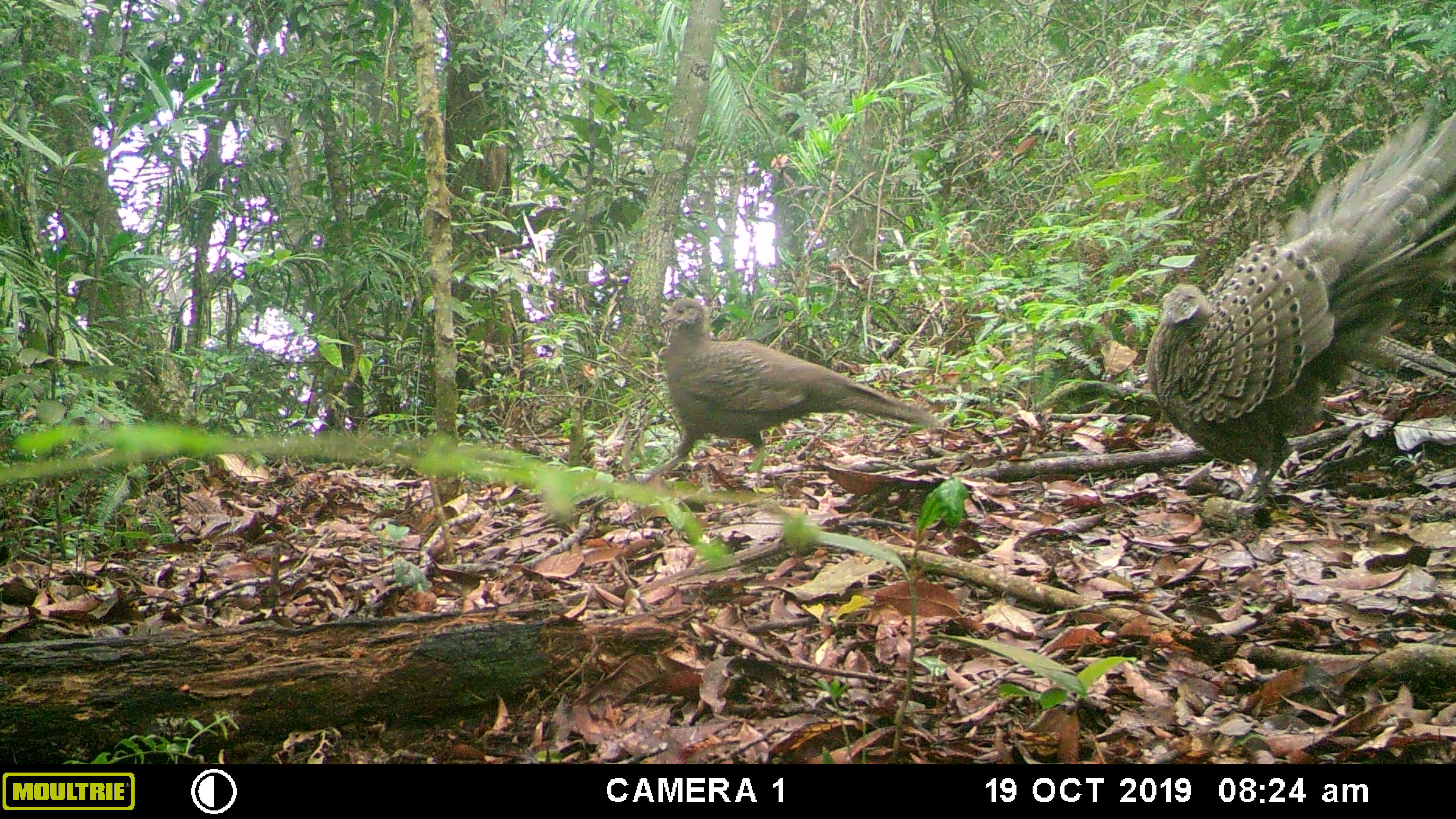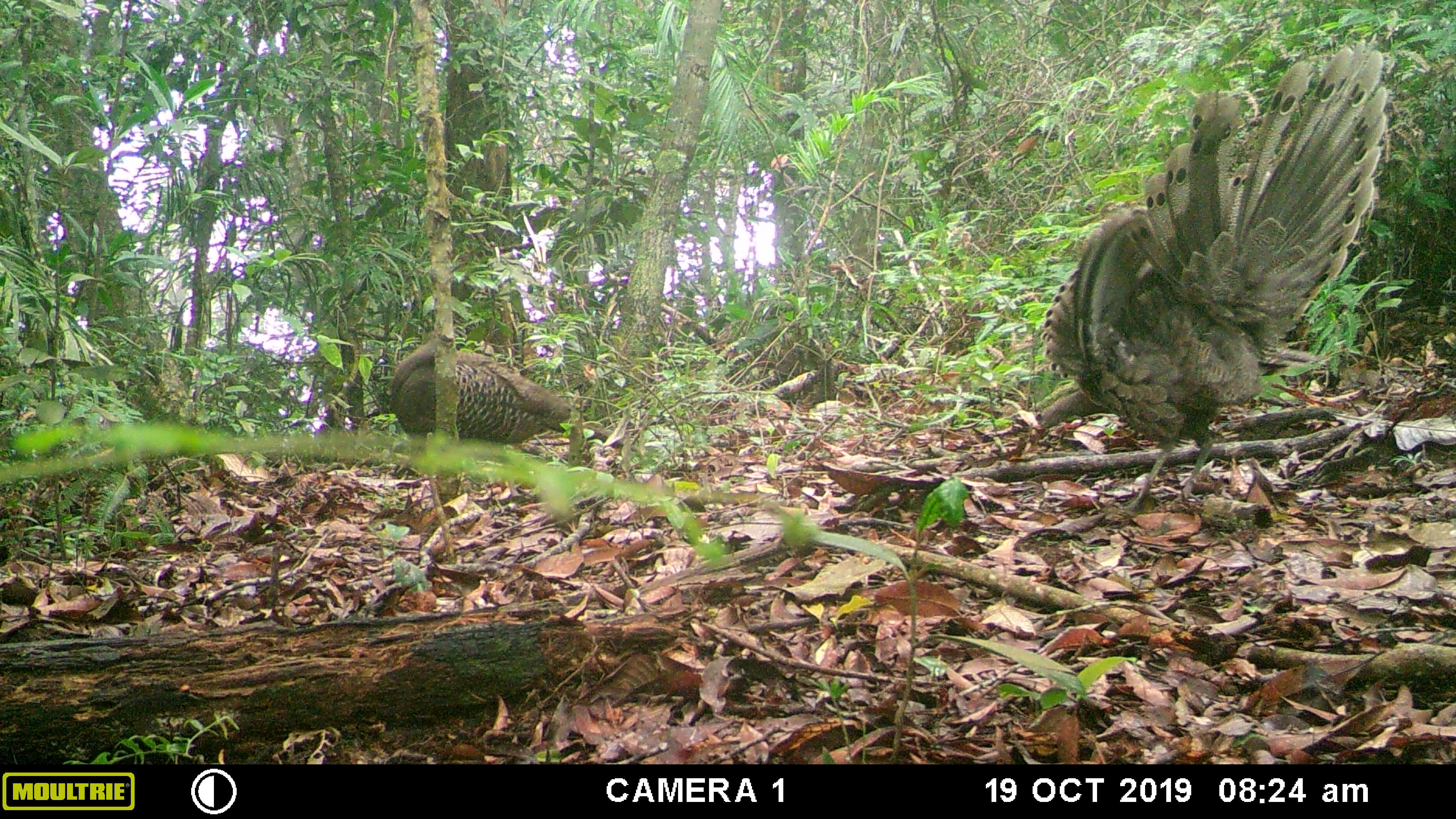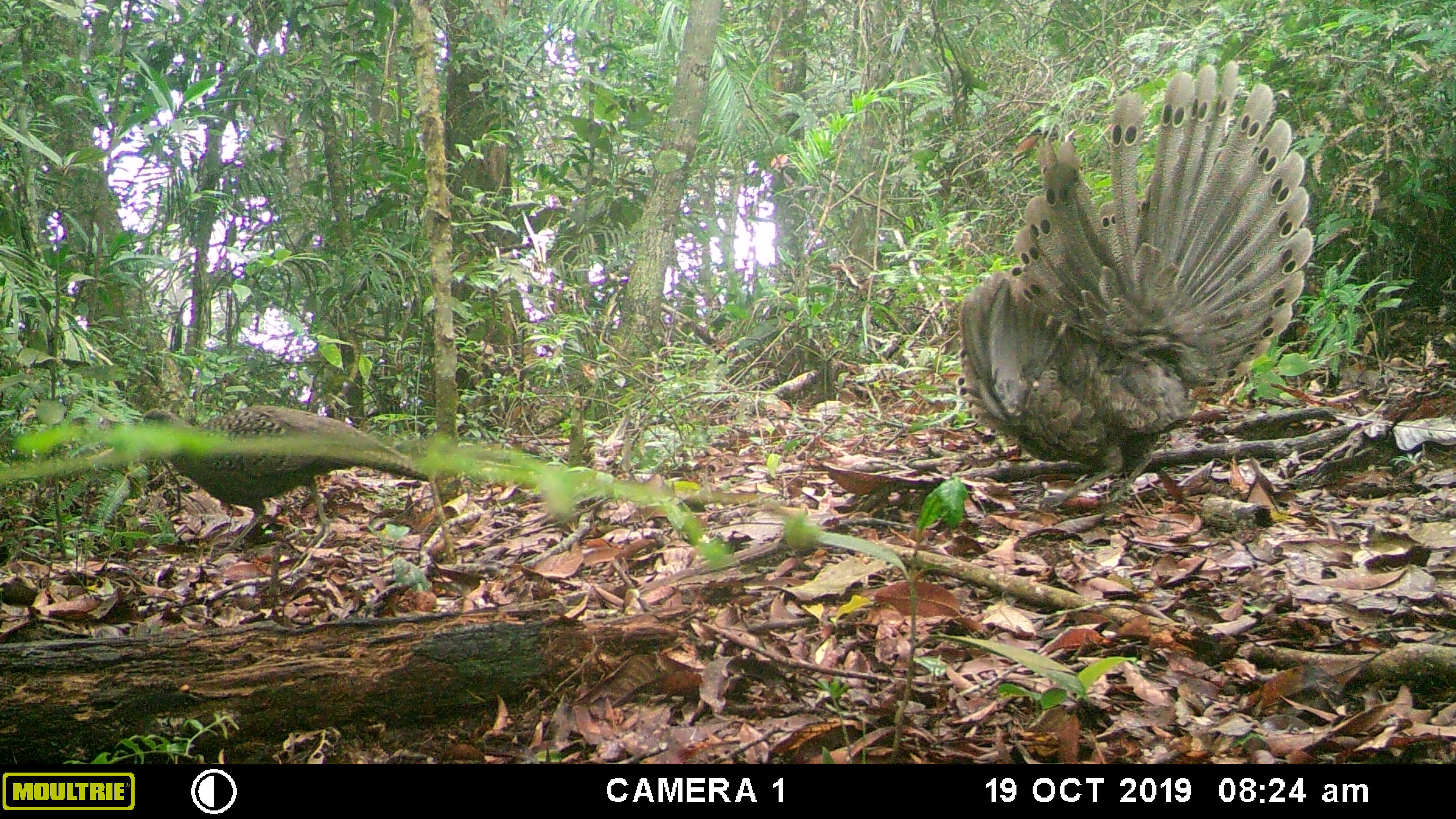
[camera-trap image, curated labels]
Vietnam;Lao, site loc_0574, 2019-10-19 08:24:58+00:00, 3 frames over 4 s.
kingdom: Animalia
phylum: Chordata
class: Aves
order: Galliformes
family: Phasianidae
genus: Polyplectron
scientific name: Polyplectron bicalcaratum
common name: gray peacock-pheasant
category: grey peacock pheasant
Grey peacock pheasant (gray peacock-pheasant) (Polyplectron bicalcaratum). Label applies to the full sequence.